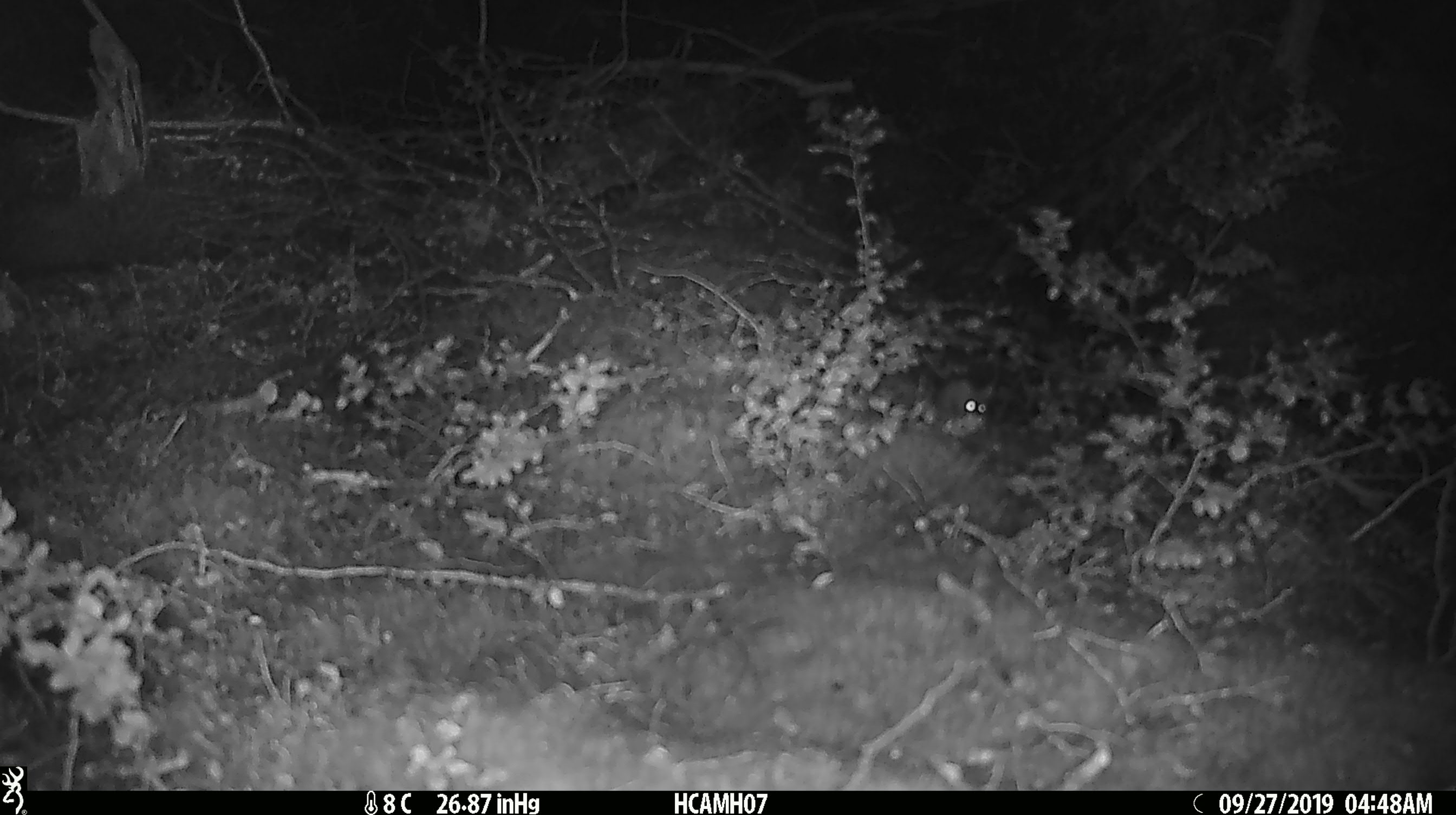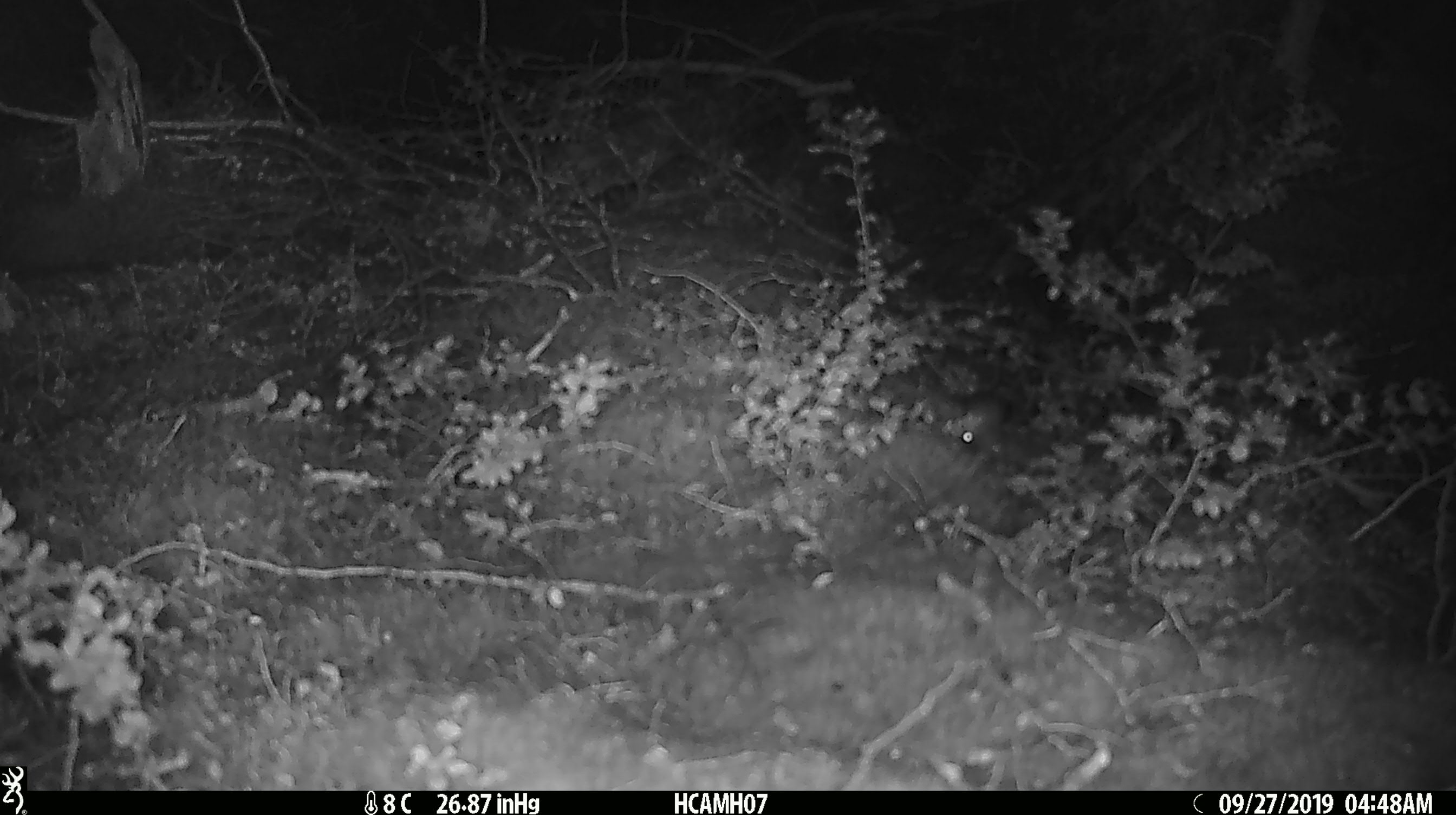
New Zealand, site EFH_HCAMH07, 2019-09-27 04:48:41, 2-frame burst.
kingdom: Animalia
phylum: Chordata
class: Mammalia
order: Rodentia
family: Muridae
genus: Mus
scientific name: Mus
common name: mouse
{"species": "mouse (Mus)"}